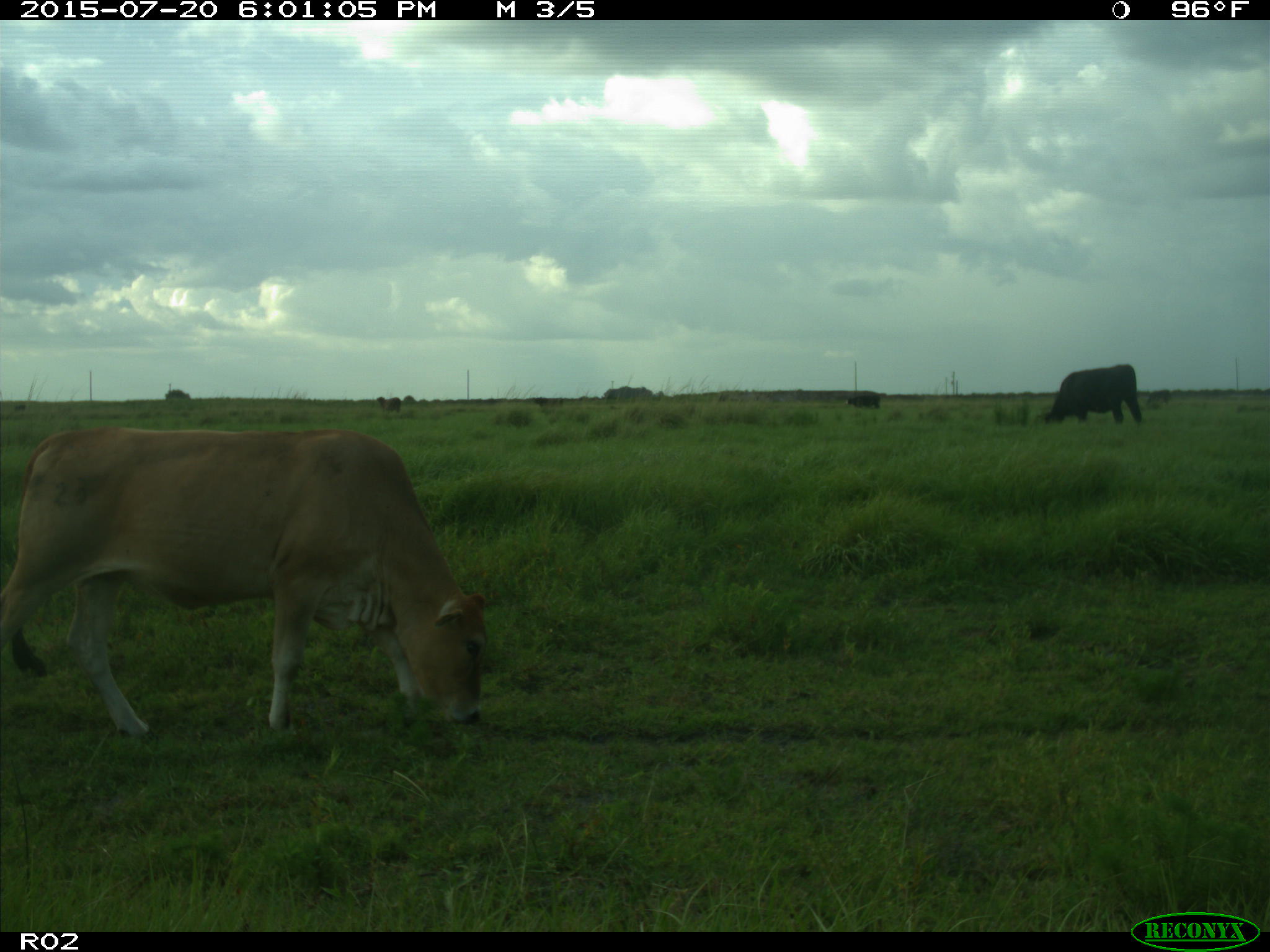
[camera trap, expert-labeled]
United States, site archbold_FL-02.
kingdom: Animalia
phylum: Chordata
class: Mammalia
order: Artiodactyla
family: Bovidae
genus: Bos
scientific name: Bos taurus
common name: domestic cow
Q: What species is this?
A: Bos taurus (domestic cow).